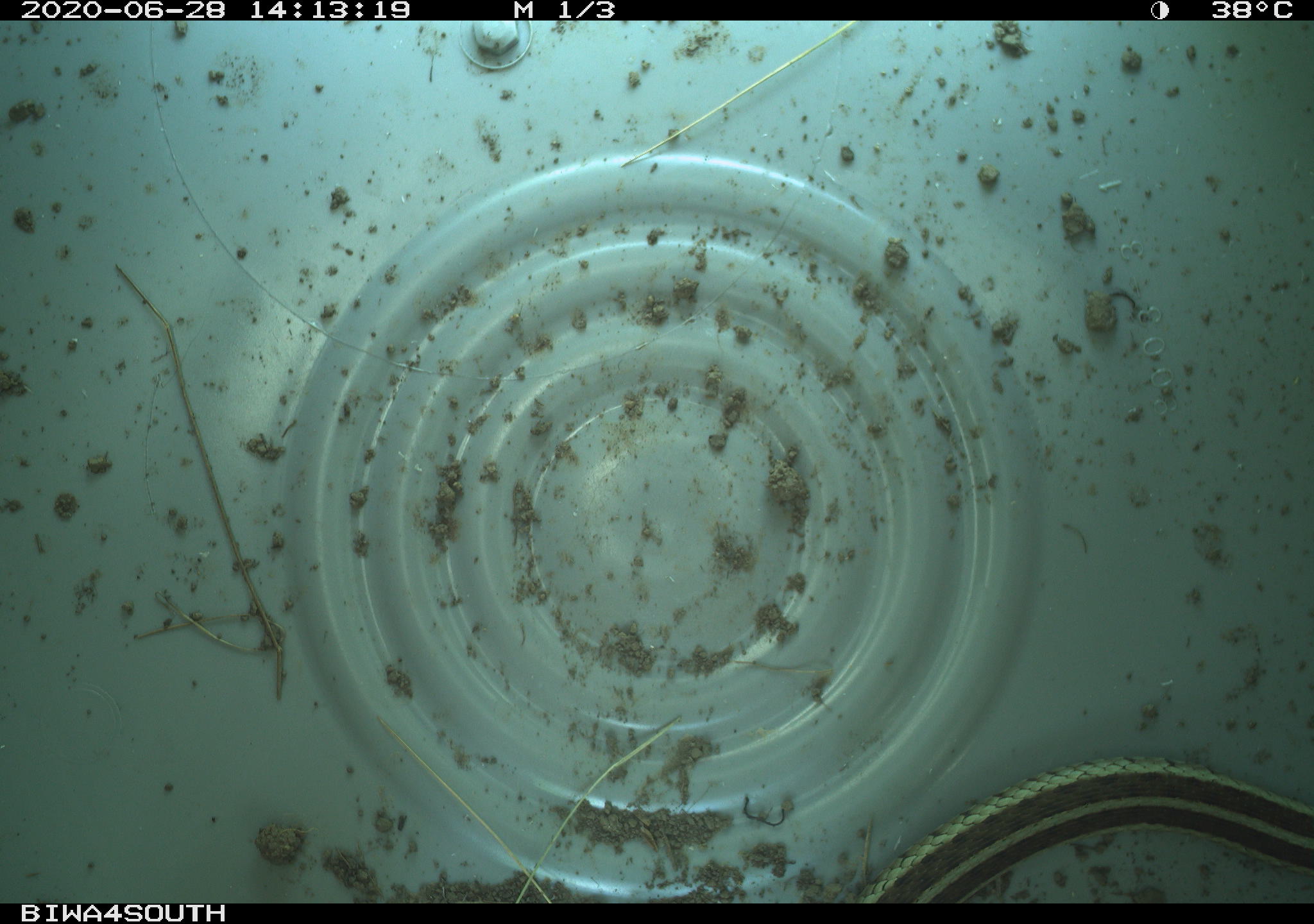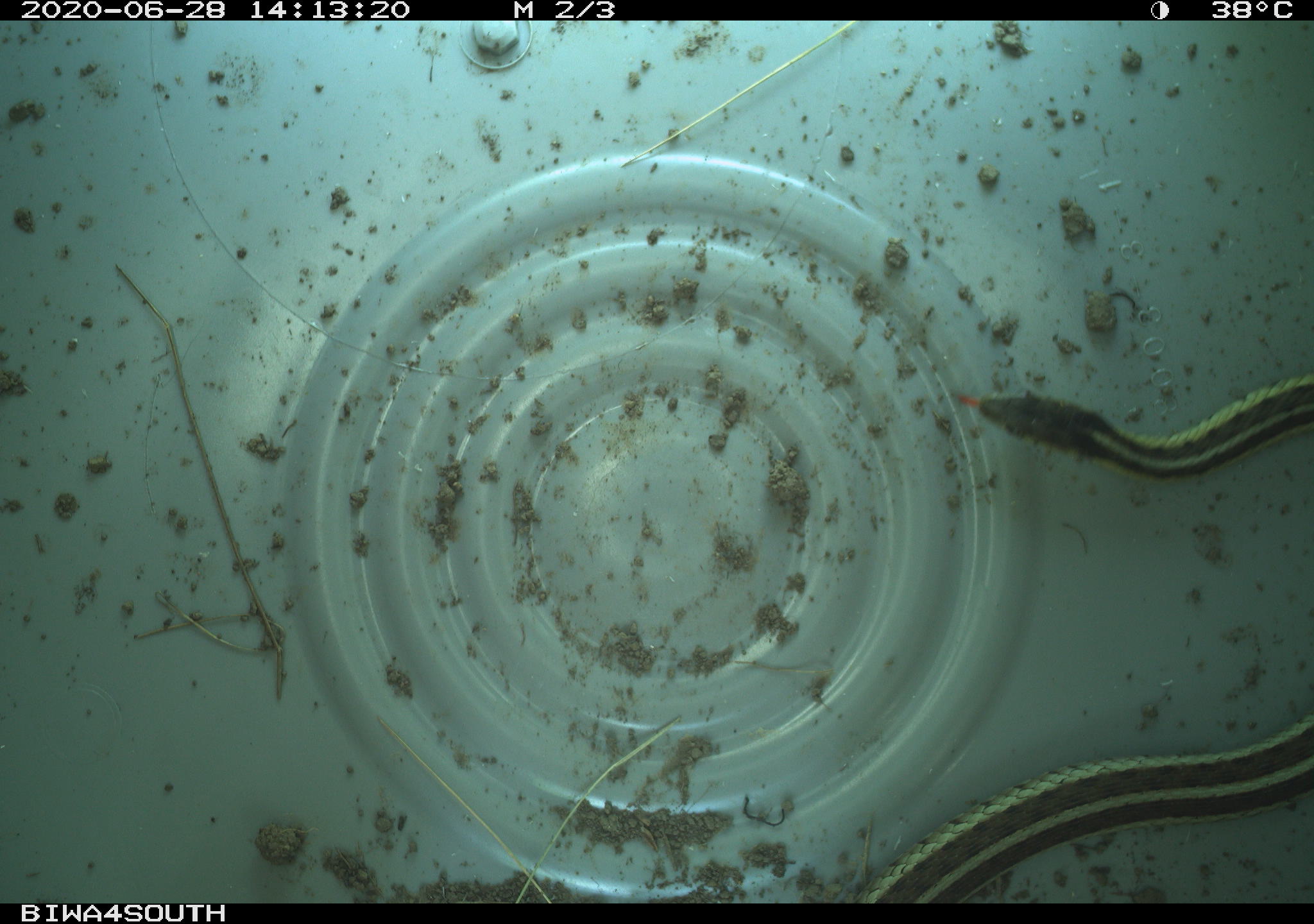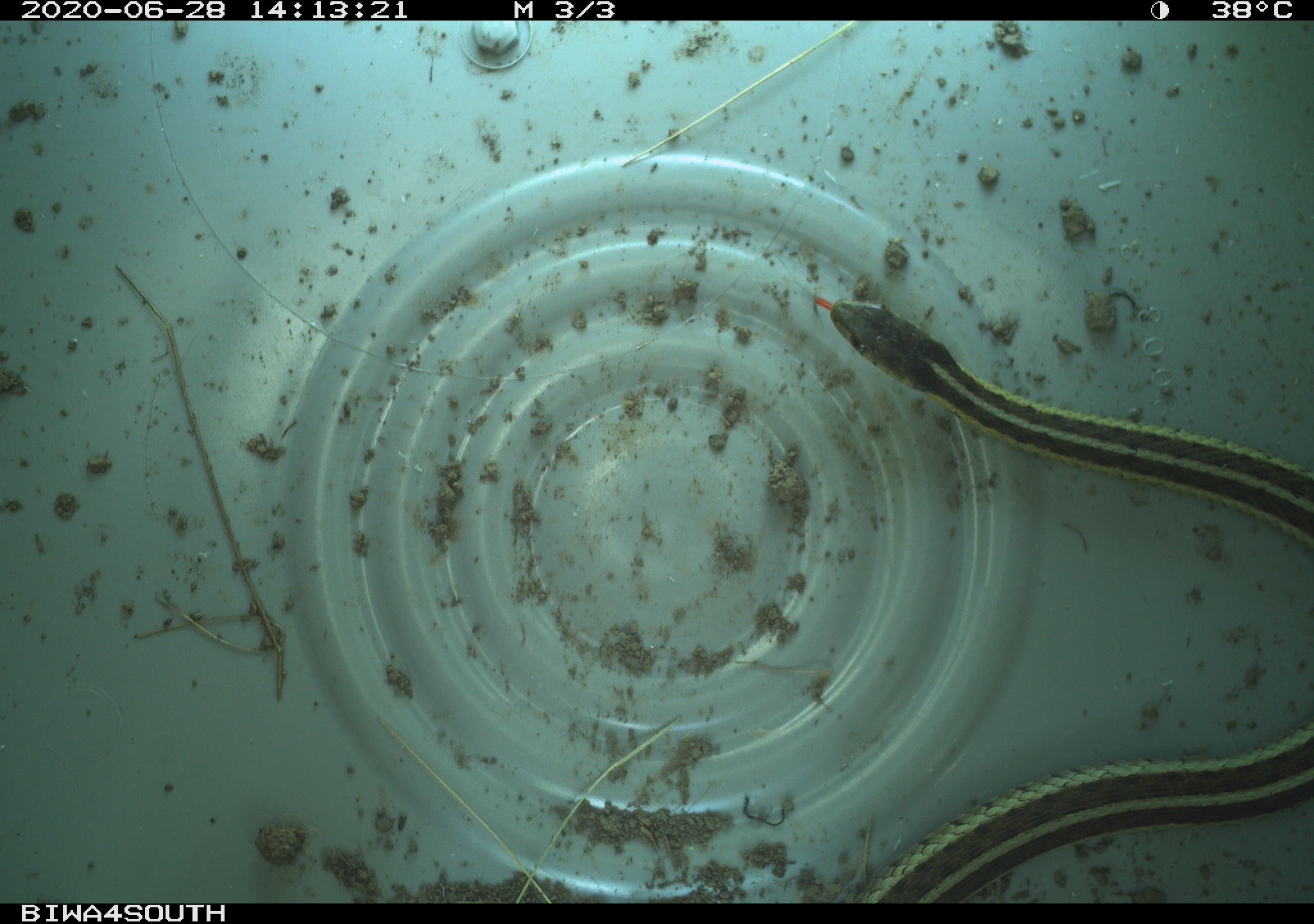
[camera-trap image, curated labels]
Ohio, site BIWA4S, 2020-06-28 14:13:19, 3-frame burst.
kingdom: Animalia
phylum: Chordata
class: Reptilia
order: Squamata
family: Colubridae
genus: Thamnophis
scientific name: Thamnophis sirtalis sirtalis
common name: eastern gartersnake